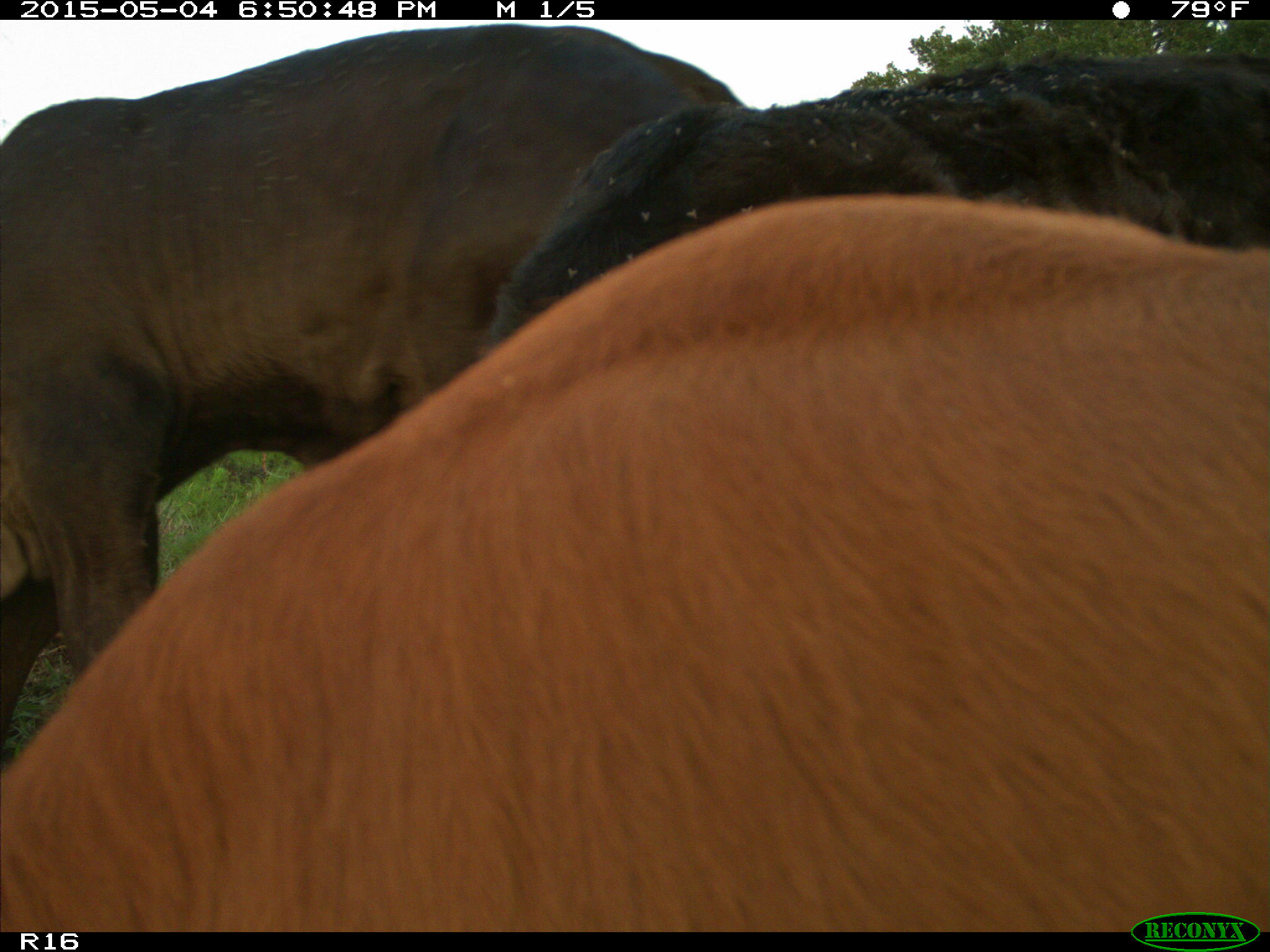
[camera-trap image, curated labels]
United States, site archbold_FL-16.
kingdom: Animalia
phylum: Chordata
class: Mammalia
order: Artiodactyla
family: Bovidae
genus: Bos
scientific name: Bos taurus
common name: domestic cow